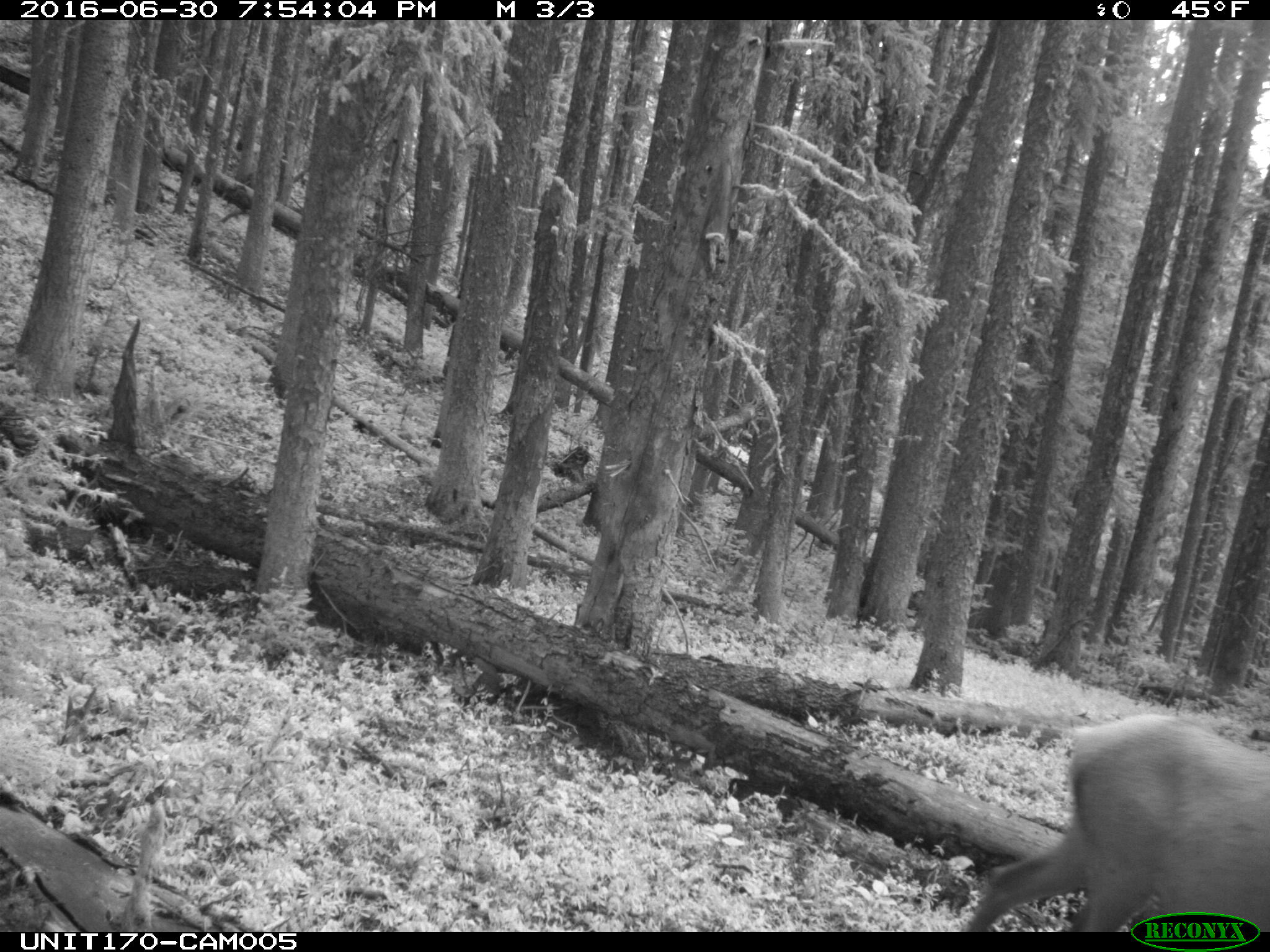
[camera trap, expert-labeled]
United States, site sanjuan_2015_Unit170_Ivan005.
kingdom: Animalia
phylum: Chordata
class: Mammalia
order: Artiodactyla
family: Cervidae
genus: Cervus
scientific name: Cervus elaphus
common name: red deer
Cervus elaphus (red deer).